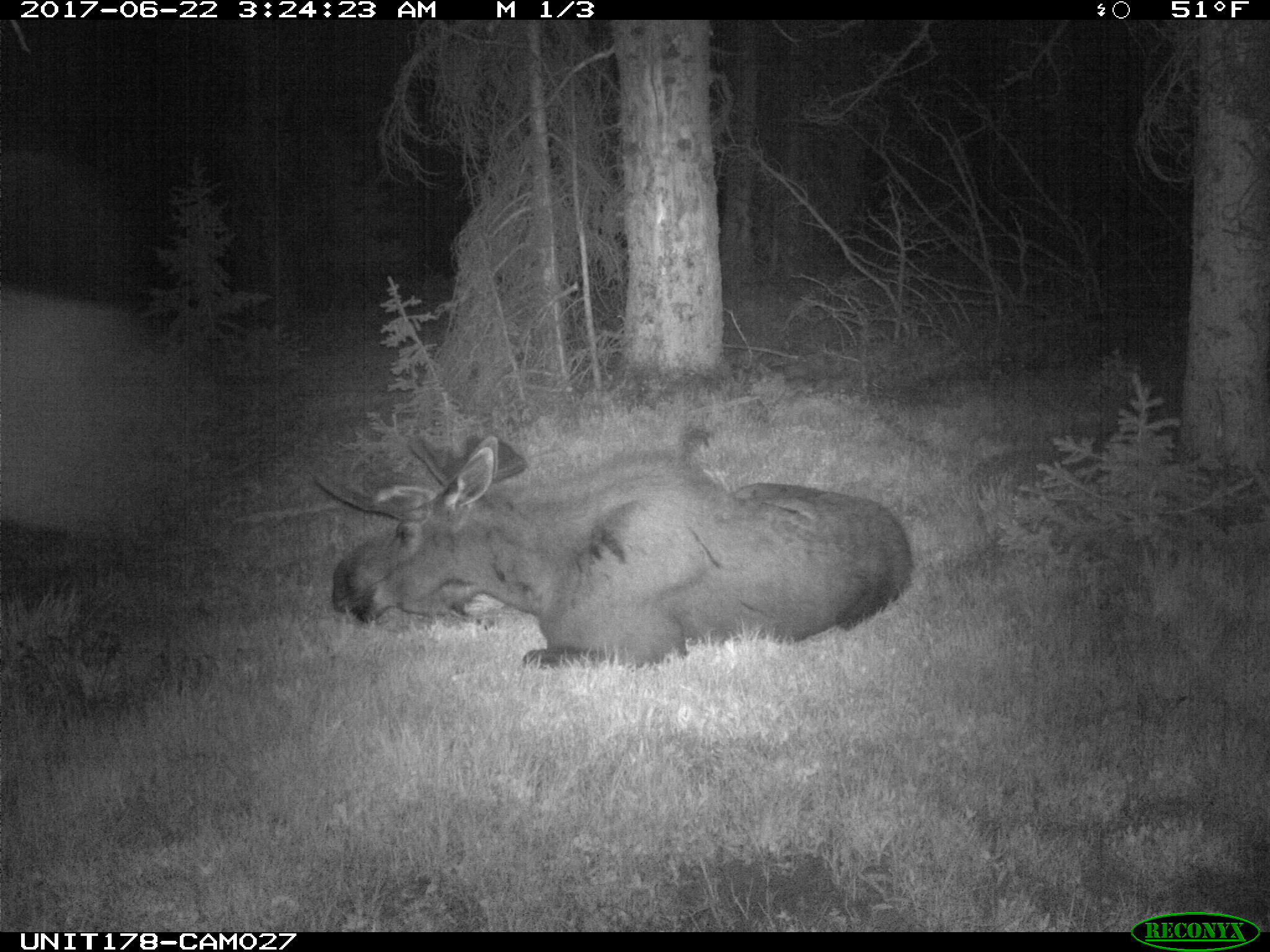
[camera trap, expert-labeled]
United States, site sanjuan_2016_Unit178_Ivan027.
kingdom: Animalia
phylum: Chordata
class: Mammalia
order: Artiodactyla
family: Cervidae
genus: Alces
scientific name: Alces alces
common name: moose